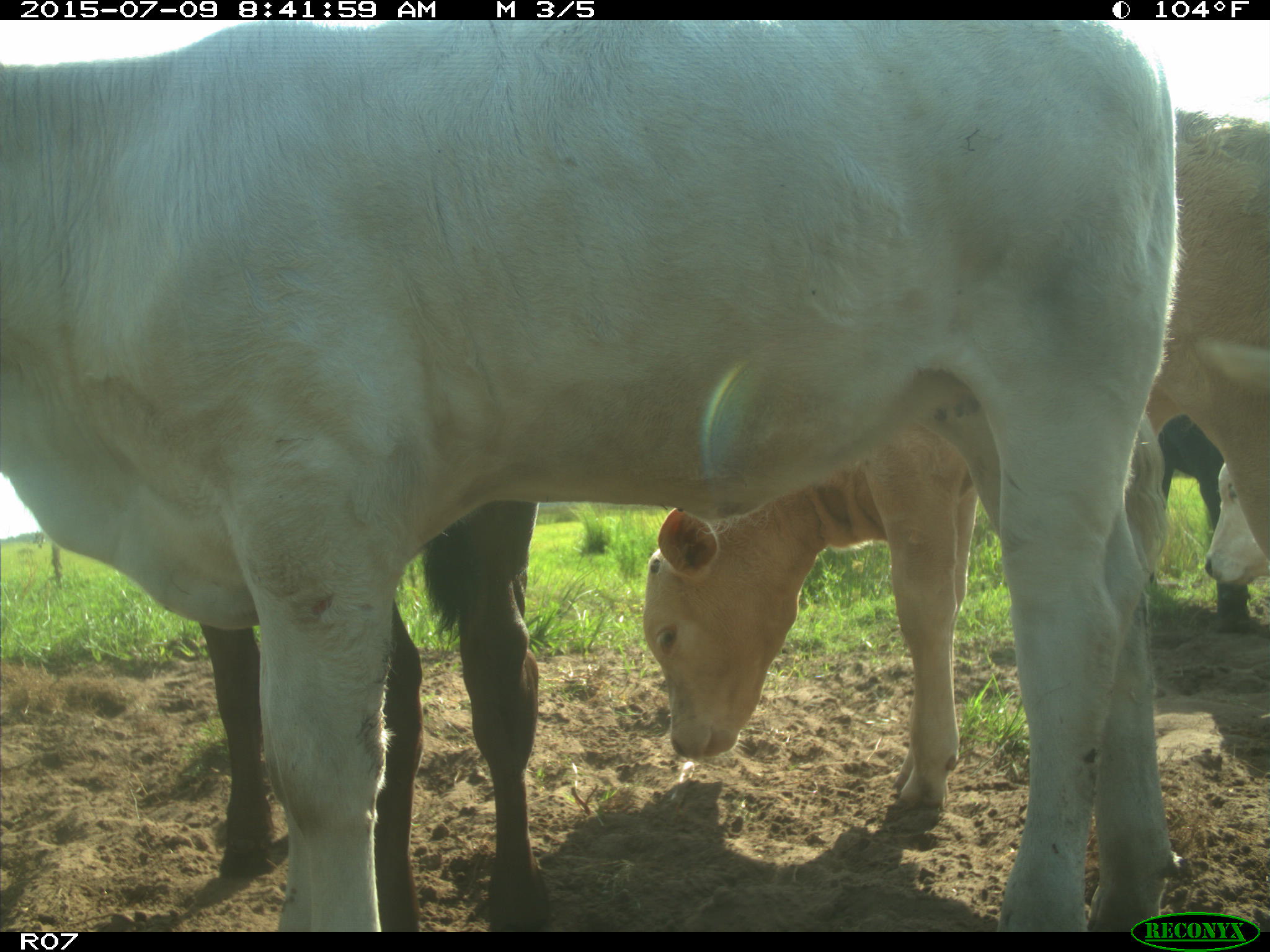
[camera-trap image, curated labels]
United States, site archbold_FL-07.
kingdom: Animalia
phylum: Chordata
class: Mammalia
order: Artiodactyla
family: Bovidae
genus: Bos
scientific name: Bos taurus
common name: domestic cow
Bos taurus (domestic cow).